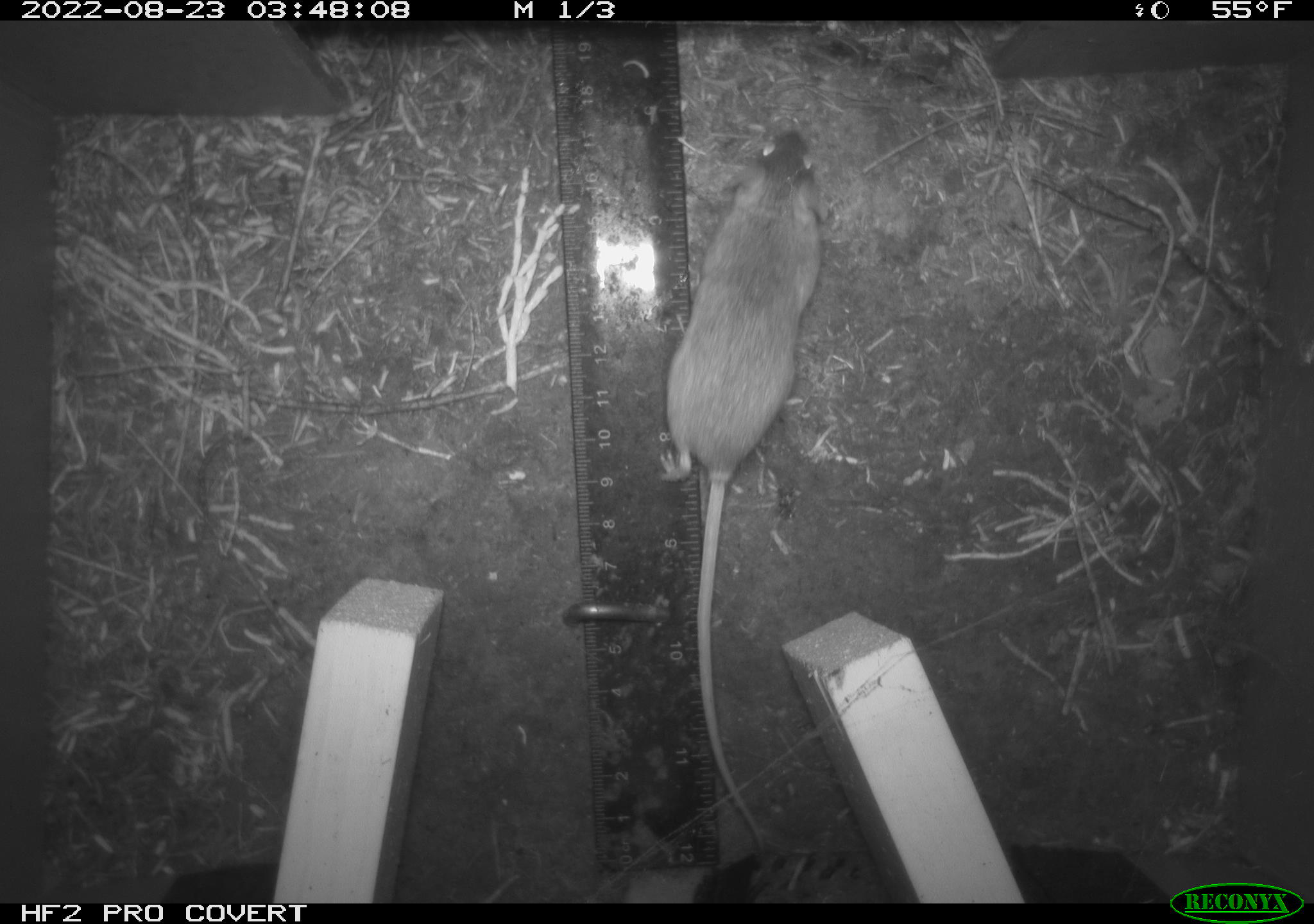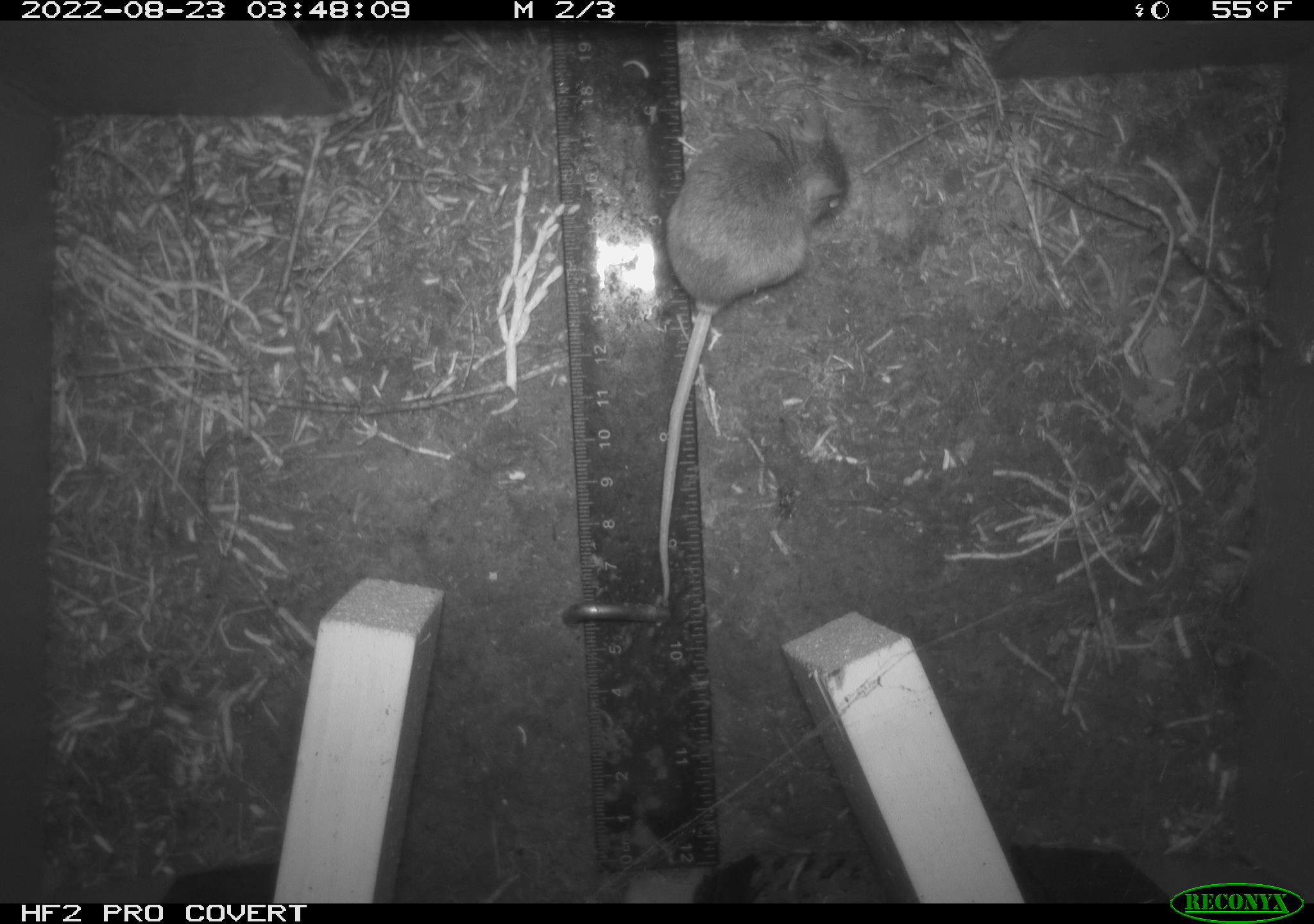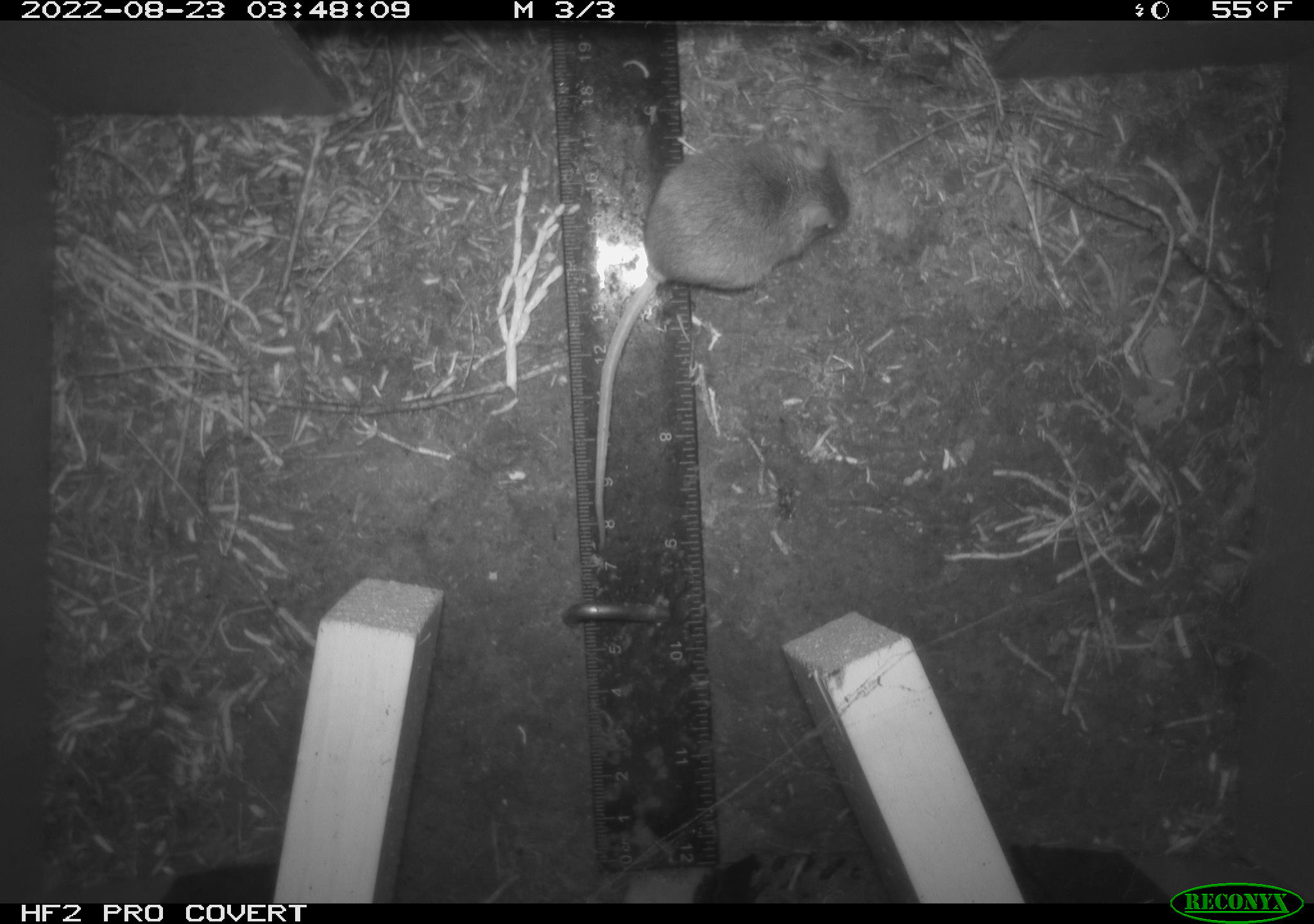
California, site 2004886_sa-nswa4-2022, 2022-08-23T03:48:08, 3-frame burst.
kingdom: Animalia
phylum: Chordata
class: Mammalia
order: Rodentia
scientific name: Rodentia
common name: rodent